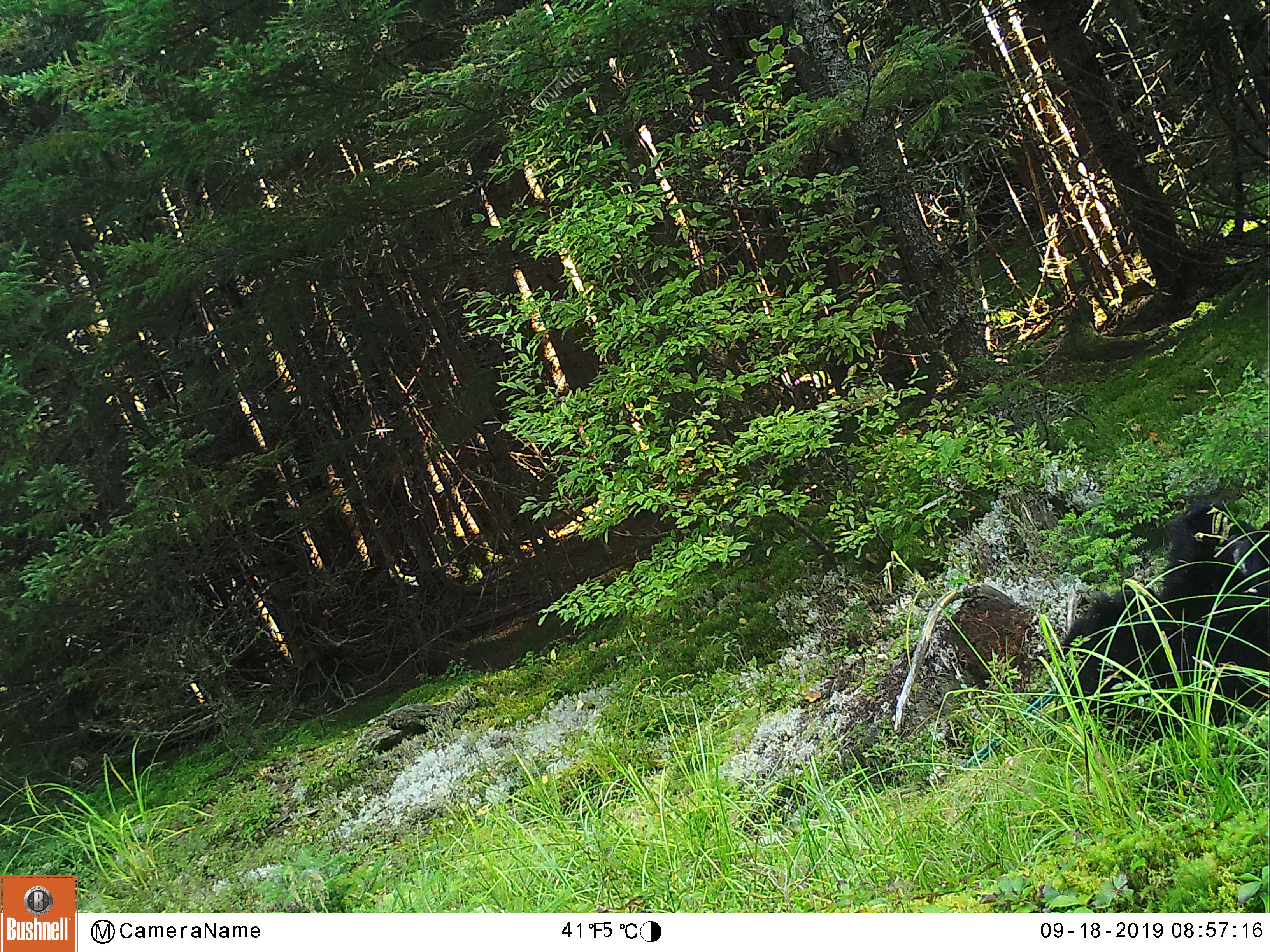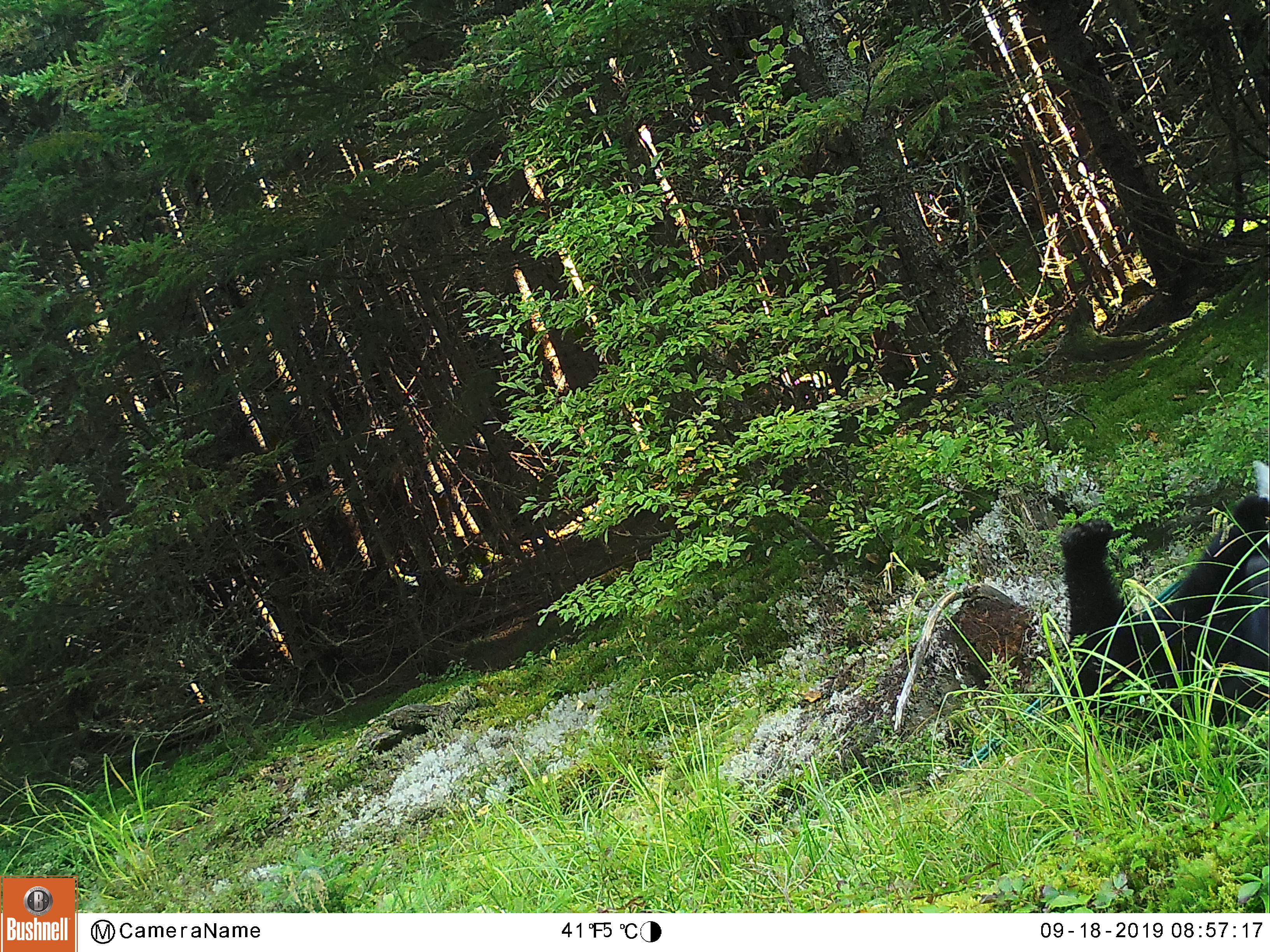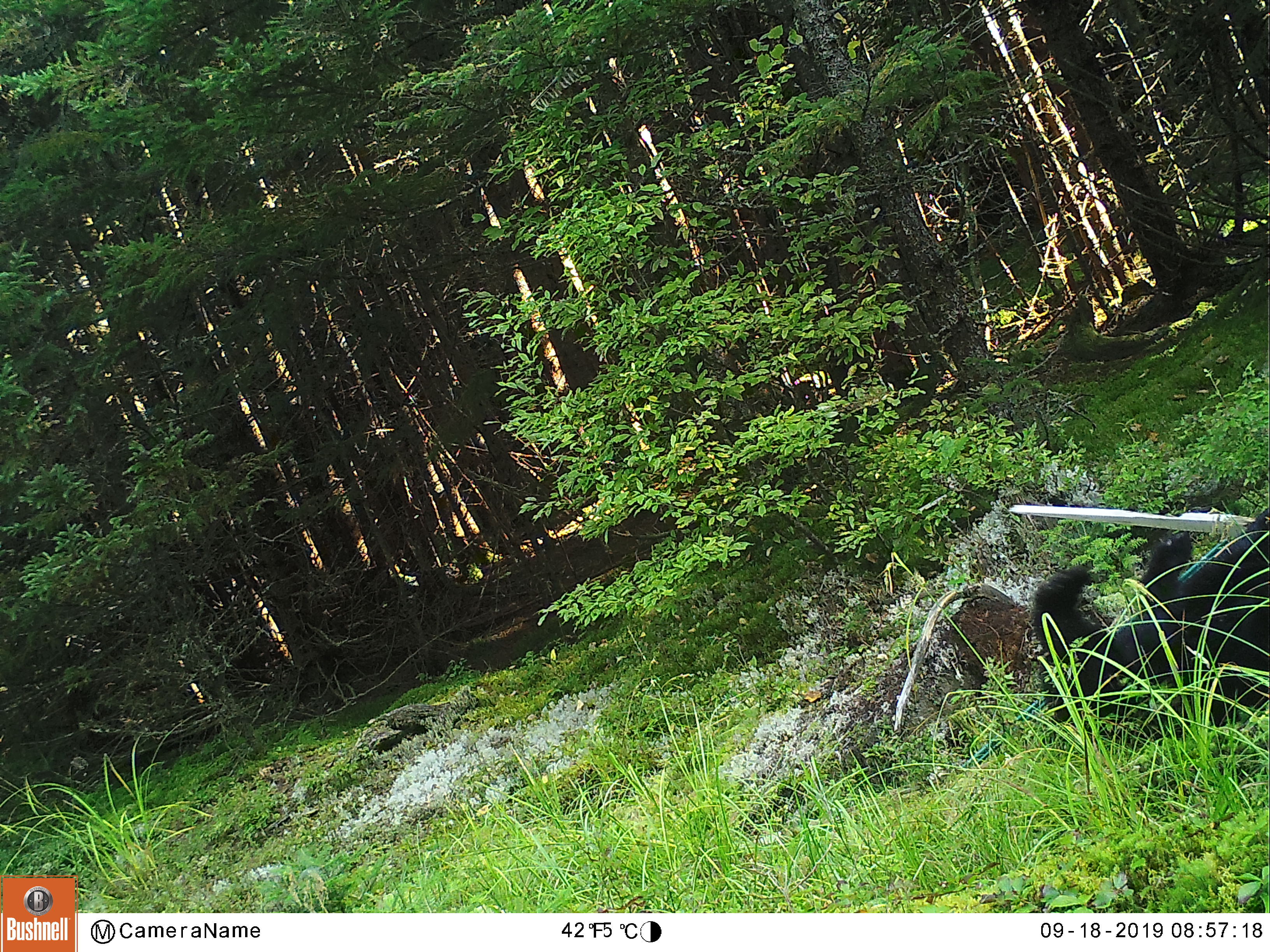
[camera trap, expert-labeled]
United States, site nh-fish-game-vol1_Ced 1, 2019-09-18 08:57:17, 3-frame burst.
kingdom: Animalia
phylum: Chordata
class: Mammalia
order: Carnivora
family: Ursidae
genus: Ursus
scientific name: Ursus americanus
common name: black bear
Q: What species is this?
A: Black bear (Ursus americanus).